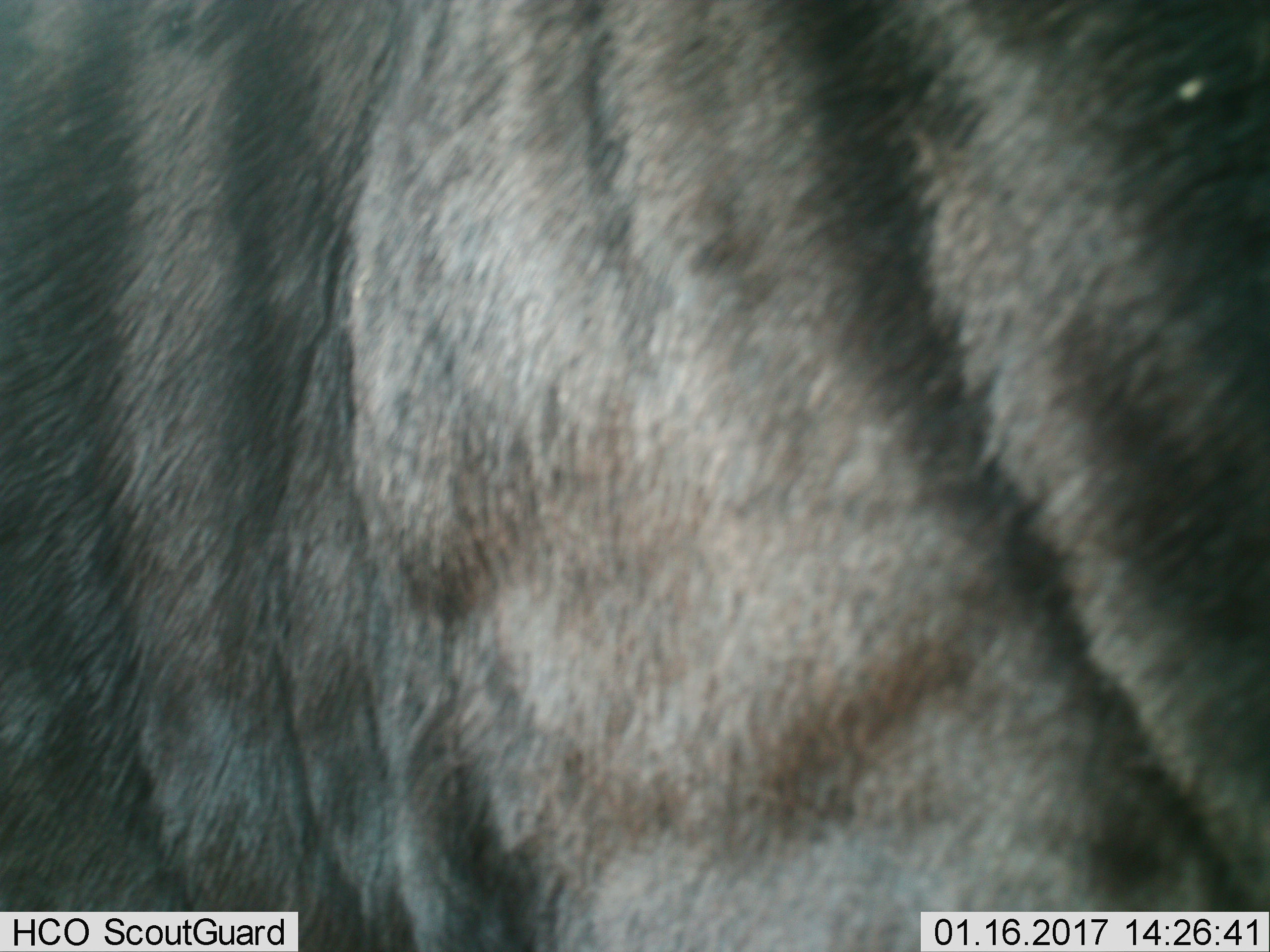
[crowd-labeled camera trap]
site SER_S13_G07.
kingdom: Animalia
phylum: Chordata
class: Mammalia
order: Artiodactyla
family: Bovidae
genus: Connochaetes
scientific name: Connochaetes taurinus taurinus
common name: blue wildebeest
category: wildebeestblue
Wildebeestblue (blue wildebeest) (Connochaetes taurinus taurinus), count 1. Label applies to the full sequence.